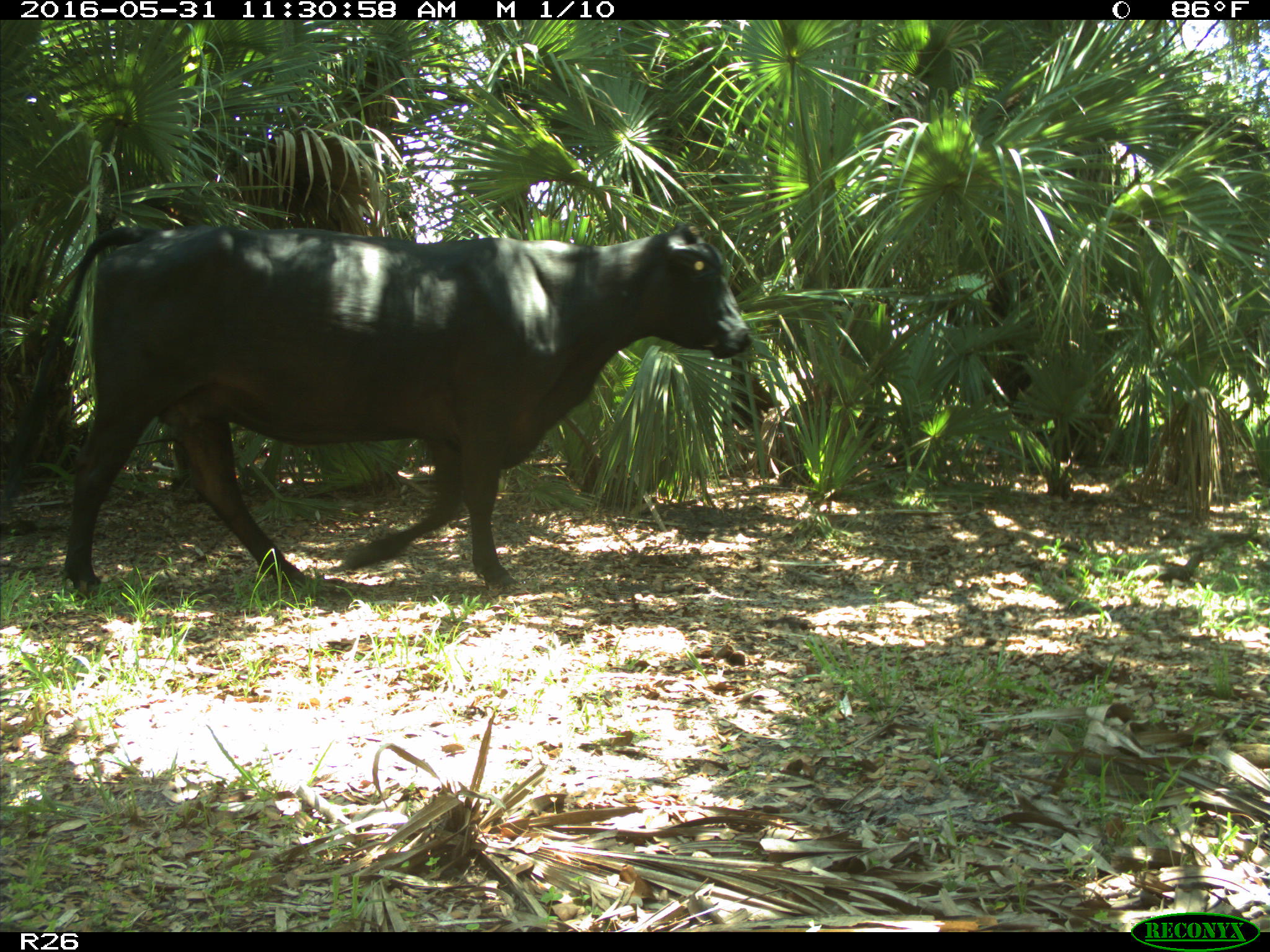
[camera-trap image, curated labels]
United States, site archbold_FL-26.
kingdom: Animalia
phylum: Chordata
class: Mammalia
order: Artiodactyla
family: Bovidae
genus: Bos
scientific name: Bos taurus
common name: domestic cow